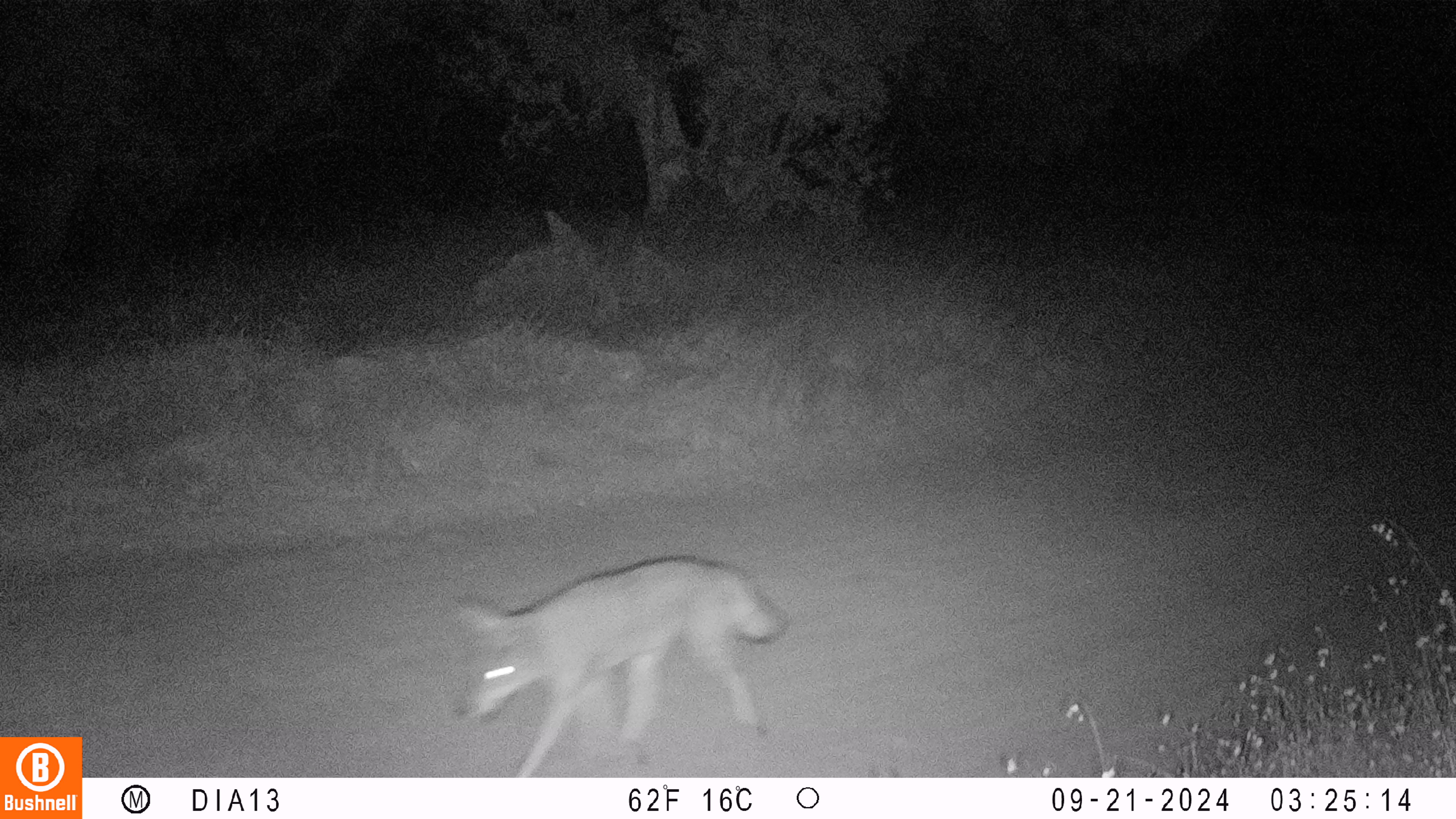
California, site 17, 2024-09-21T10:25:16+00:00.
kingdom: Animalia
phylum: Chordata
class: Mammalia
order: Carnivora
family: Canidae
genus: Canis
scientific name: Canis latrans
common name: coyote